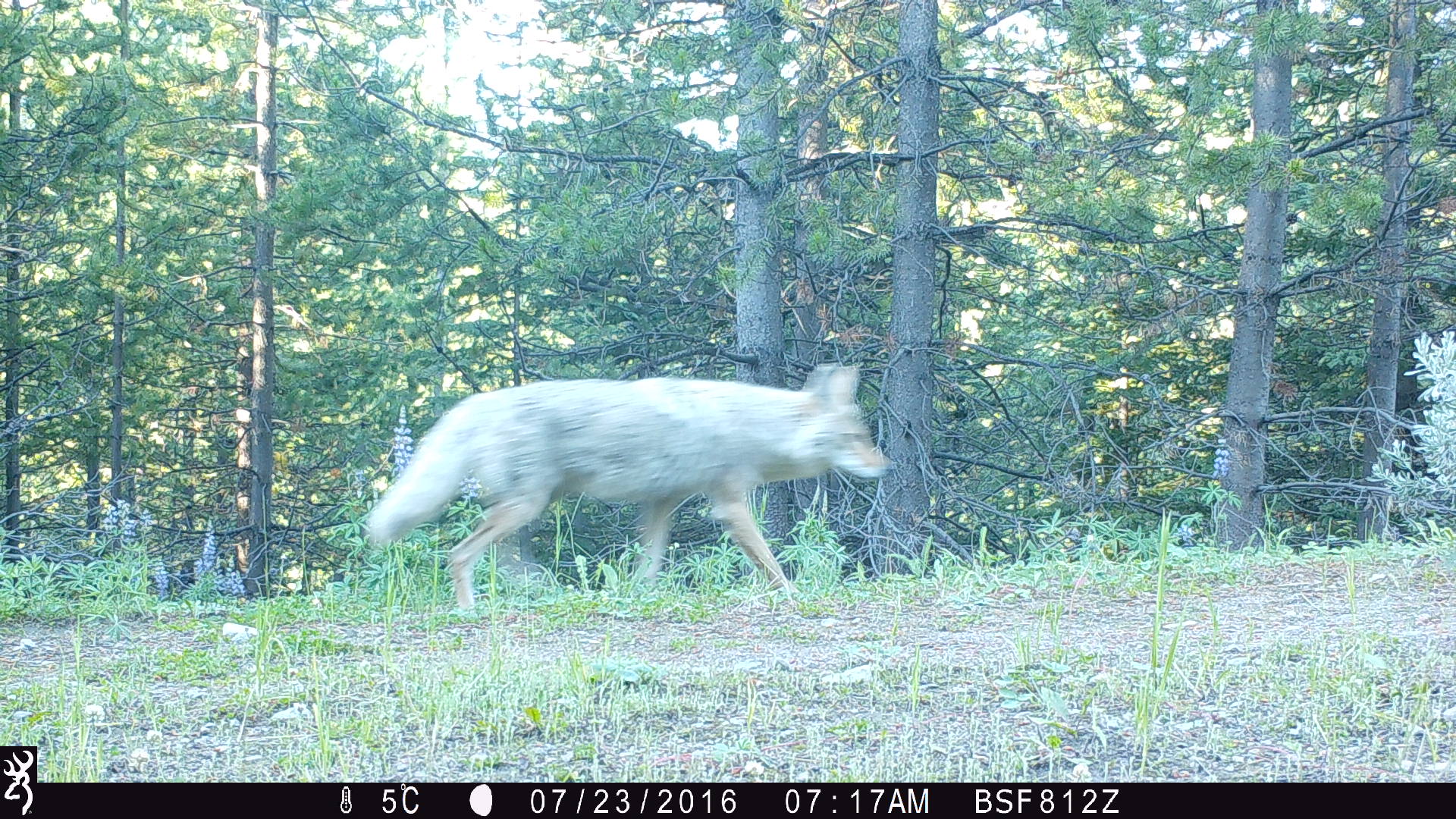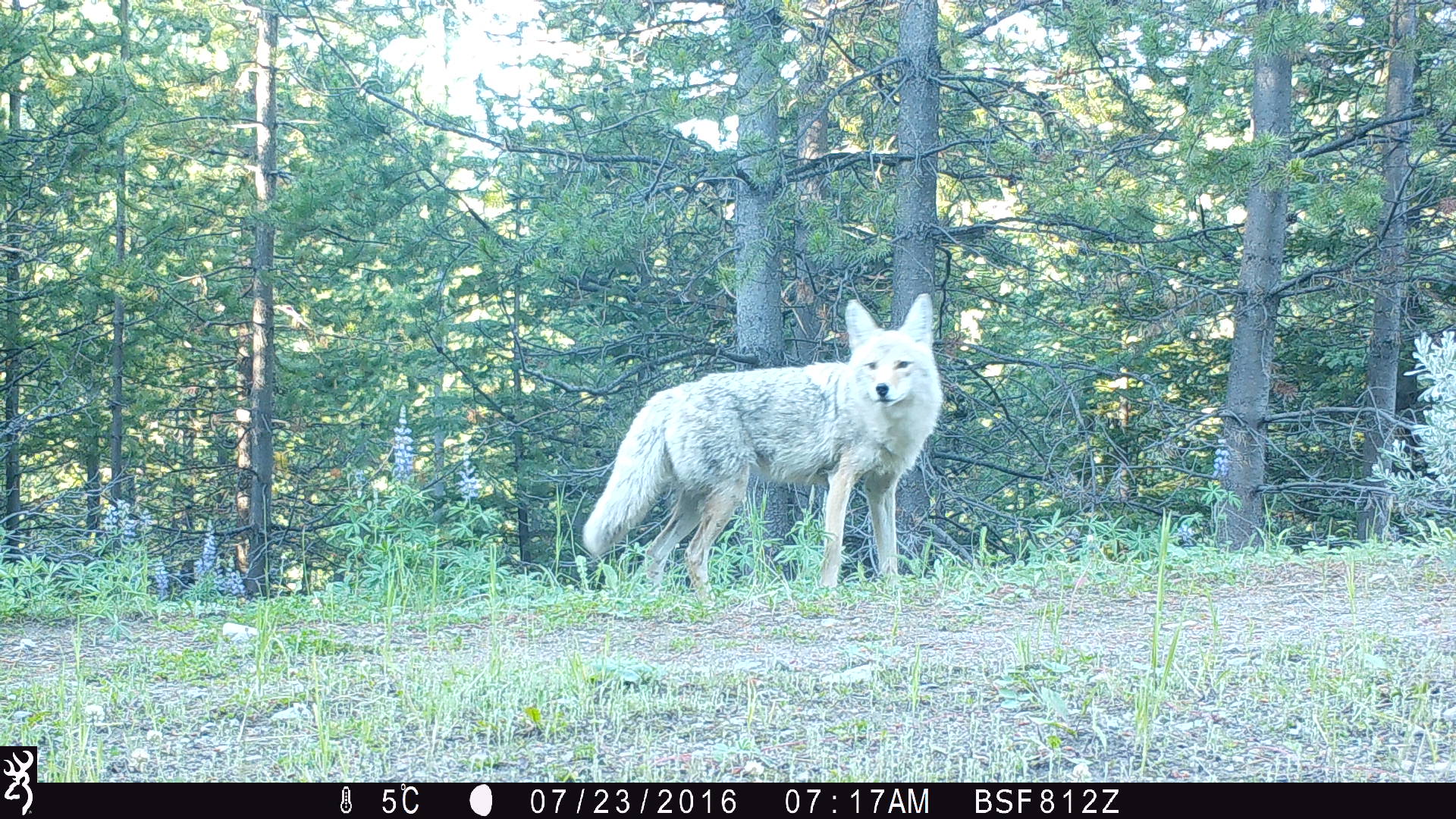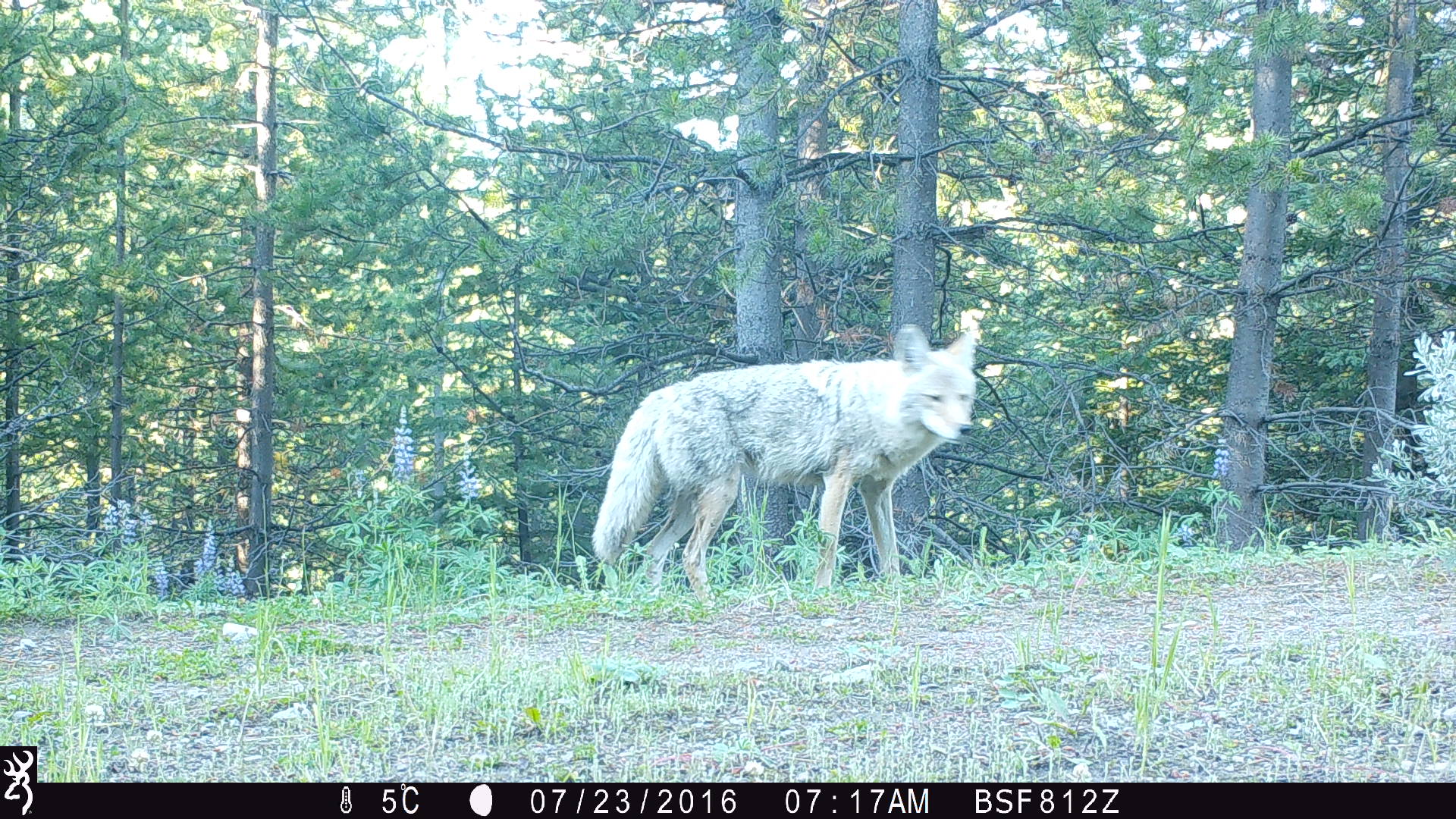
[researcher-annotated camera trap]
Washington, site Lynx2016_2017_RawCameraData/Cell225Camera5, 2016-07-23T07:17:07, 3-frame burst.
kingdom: Animalia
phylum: Chordata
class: Mammalia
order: Carnivora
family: Canidae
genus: Canis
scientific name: Canis latrans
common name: coyote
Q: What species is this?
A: Canis latrans (coyote).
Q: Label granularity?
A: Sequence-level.